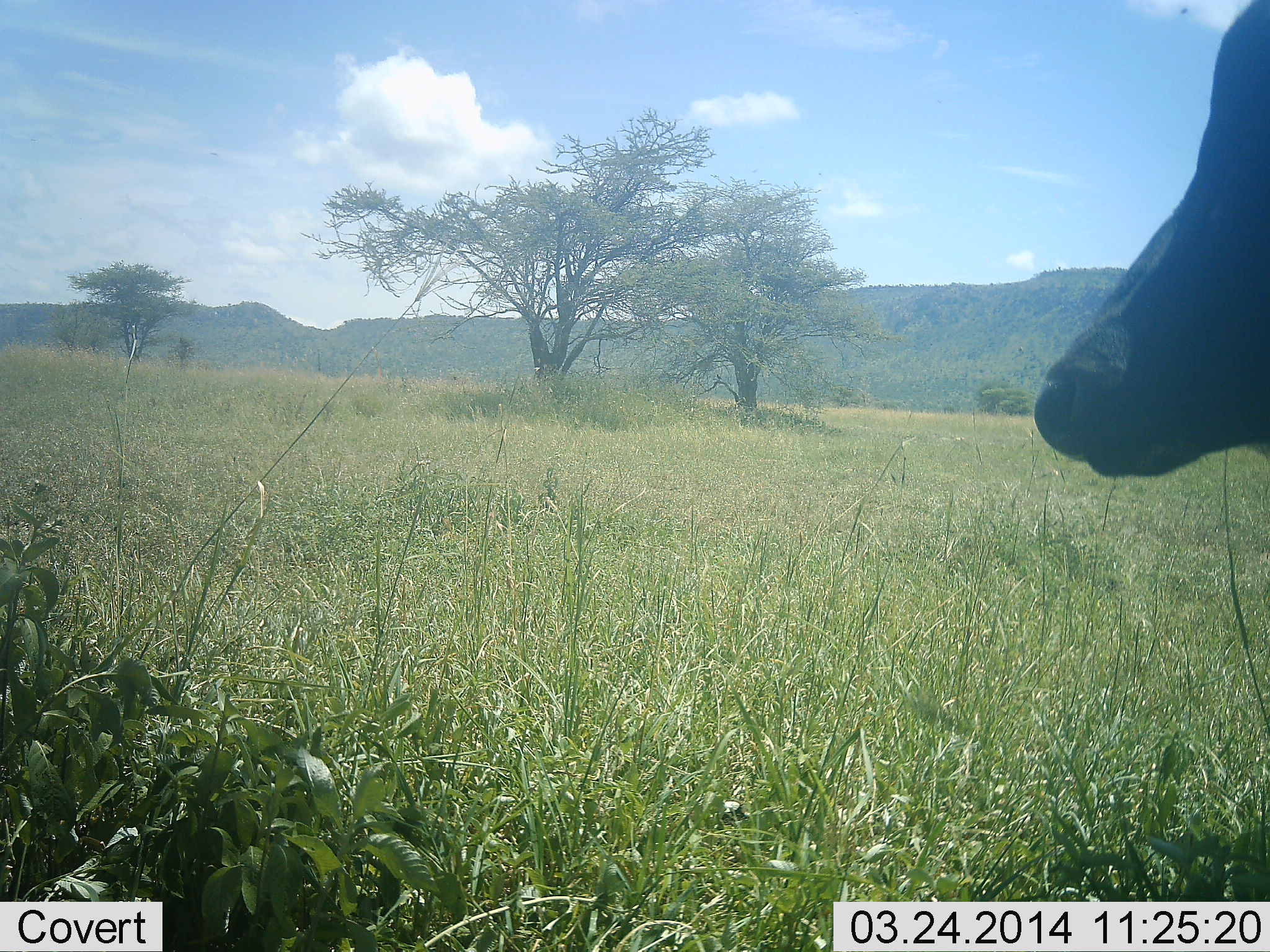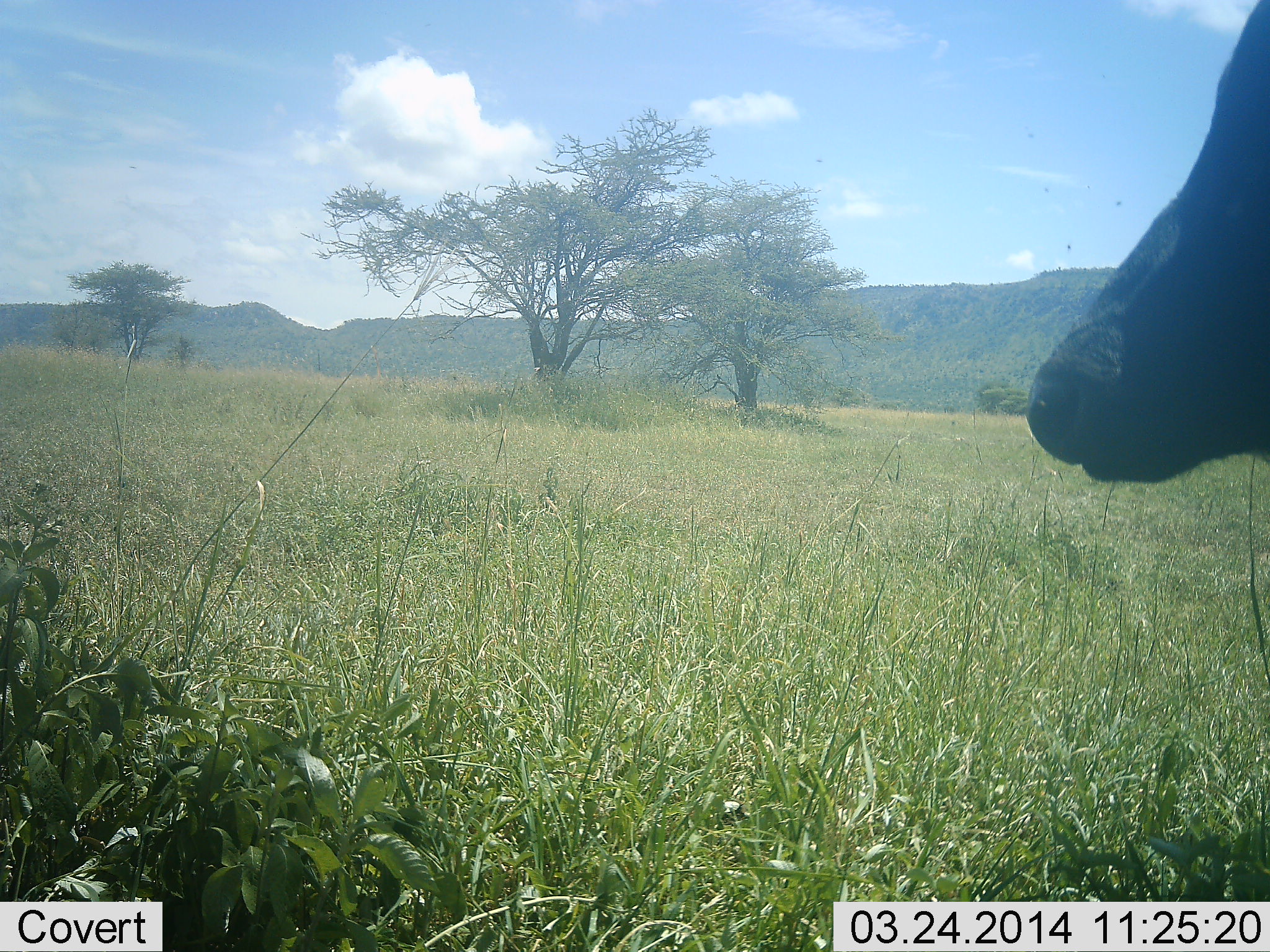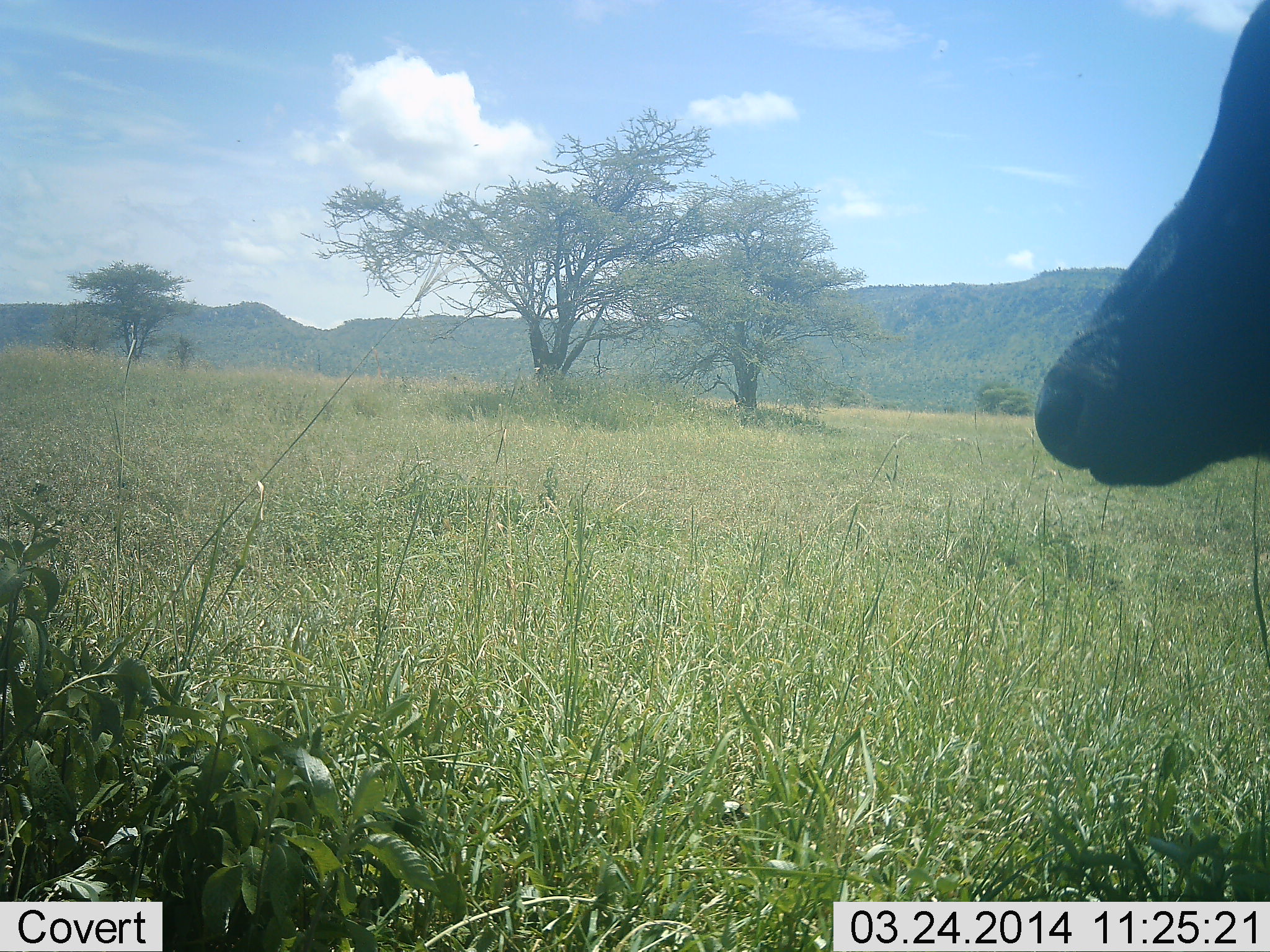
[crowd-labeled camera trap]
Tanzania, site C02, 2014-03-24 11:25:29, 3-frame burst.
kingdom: Animalia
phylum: Chordata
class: Mammalia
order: Artiodactyla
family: Bovidae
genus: Syncerus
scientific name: Syncerus caffer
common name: cape buffalo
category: buffalo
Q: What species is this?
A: Buffalo (cape buffalo) (Syncerus caffer).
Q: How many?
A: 1.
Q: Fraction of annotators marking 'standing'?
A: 100%.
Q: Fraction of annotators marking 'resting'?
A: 0%.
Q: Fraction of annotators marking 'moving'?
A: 0%.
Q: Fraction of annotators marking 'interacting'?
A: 0%.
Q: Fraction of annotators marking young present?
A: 0%.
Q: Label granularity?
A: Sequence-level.